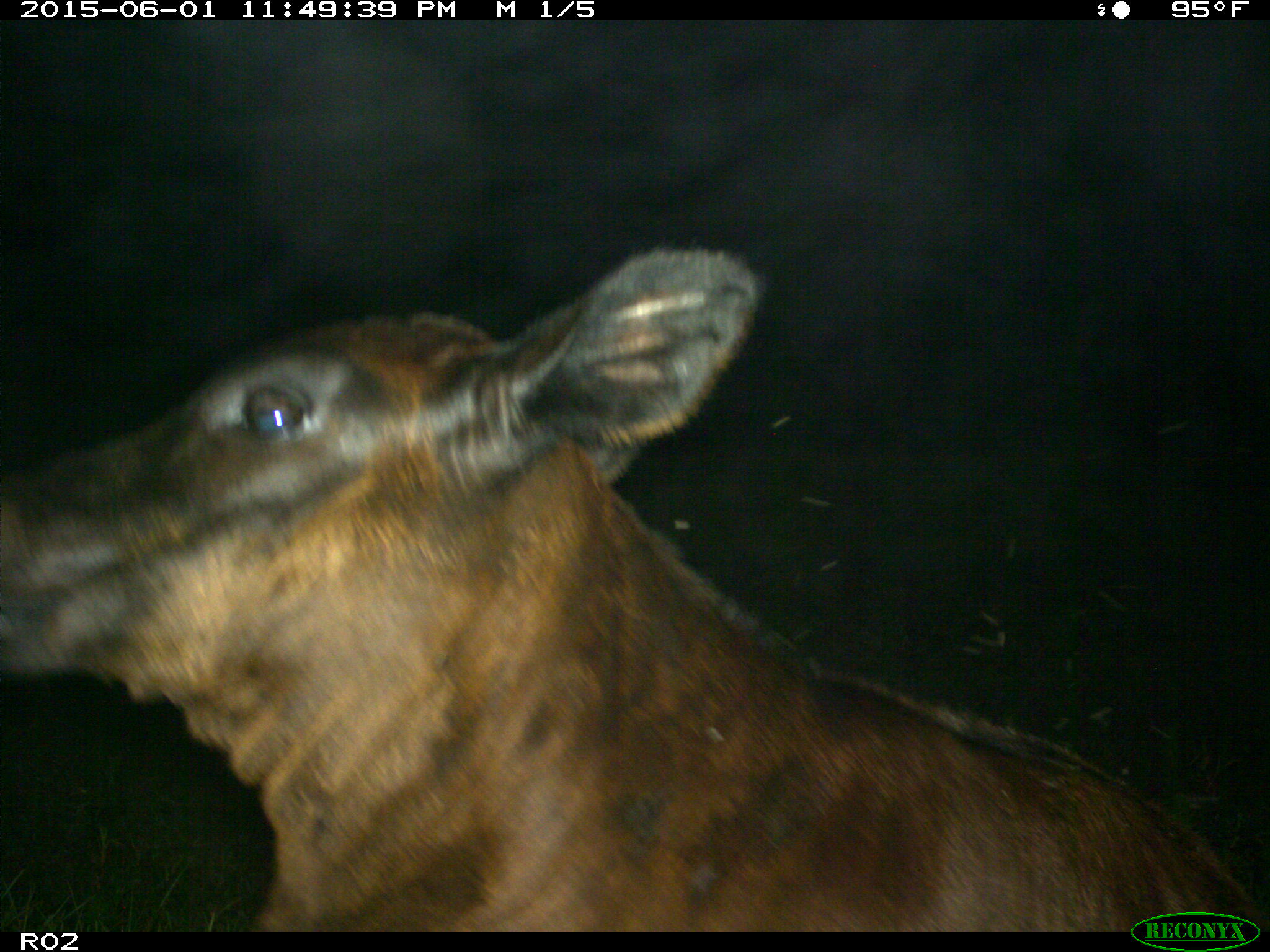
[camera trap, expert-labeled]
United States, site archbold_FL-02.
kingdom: Animalia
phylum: Chordata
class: Mammalia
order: Artiodactyla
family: Bovidae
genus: Bos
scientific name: Bos taurus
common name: domestic cow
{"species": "Bos taurus (domestic cow)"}